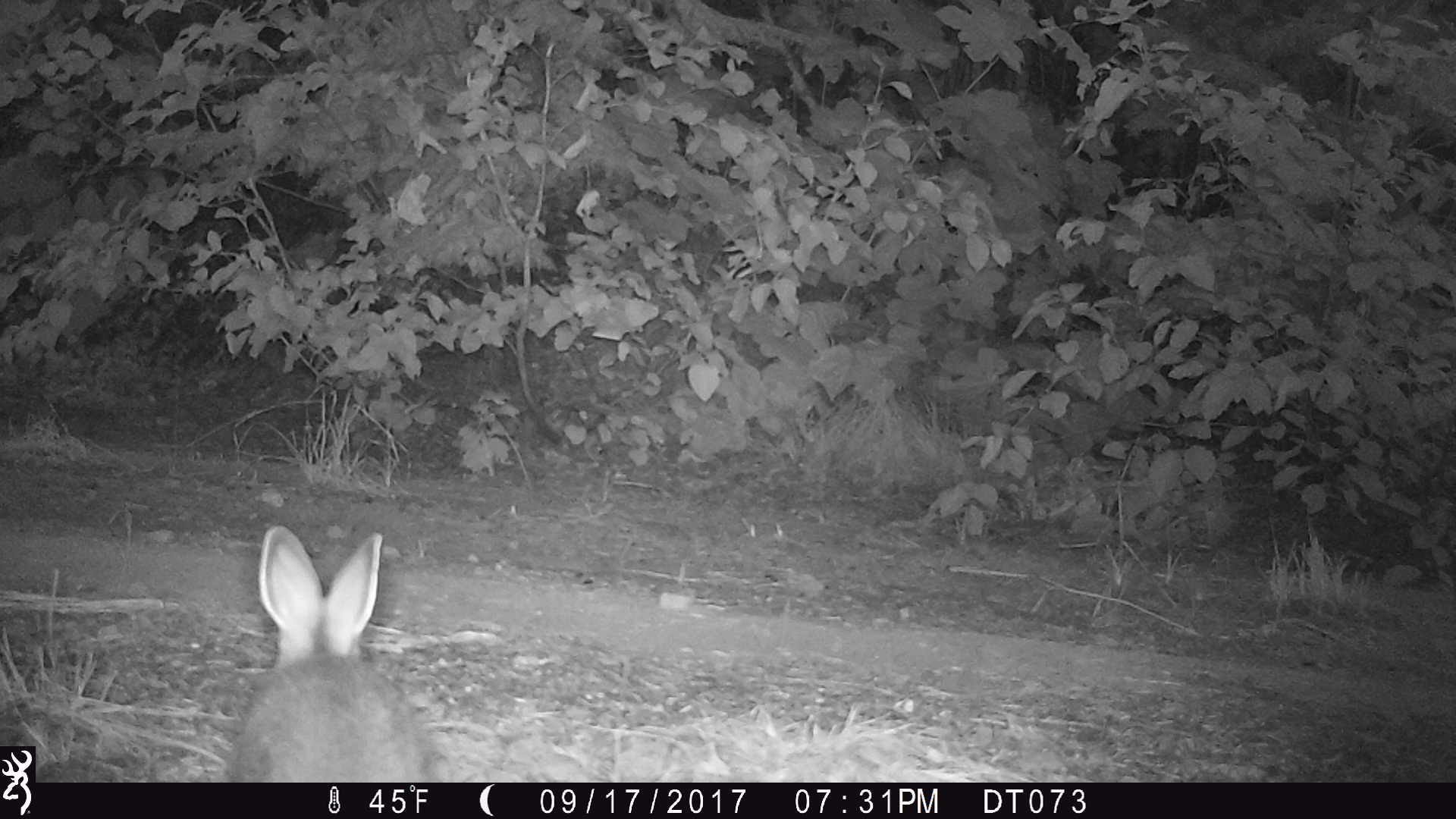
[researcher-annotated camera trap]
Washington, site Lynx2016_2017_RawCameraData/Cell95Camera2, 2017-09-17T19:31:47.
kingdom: Animalia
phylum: Chordata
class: Mammalia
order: Lagomorpha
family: Leporidae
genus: Lepus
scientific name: Lepus americanus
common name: snowshoe hare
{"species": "Lepus americanus (snowshoe hare)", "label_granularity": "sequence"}